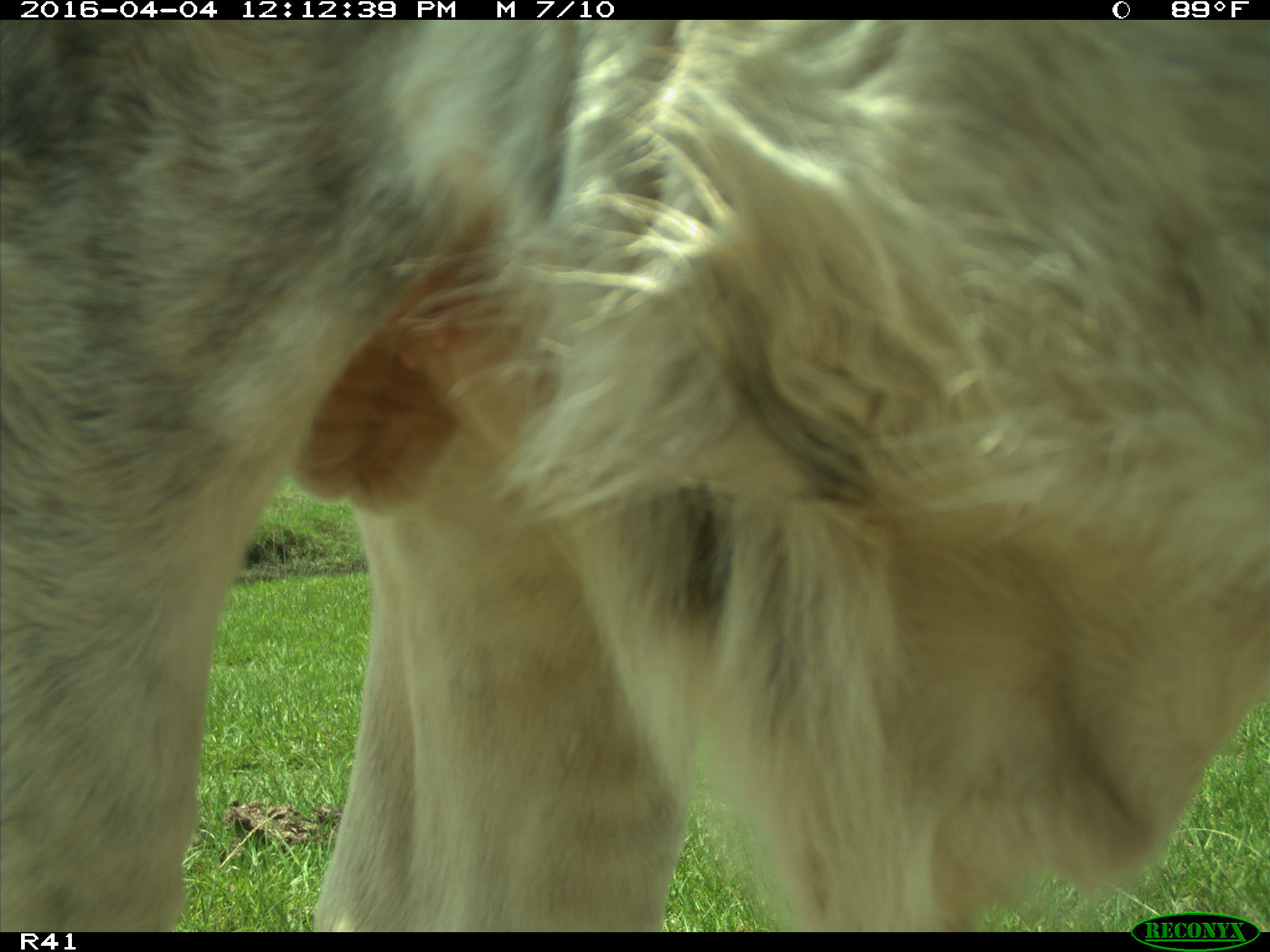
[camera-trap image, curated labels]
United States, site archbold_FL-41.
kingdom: Animalia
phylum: Chordata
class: Mammalia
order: Artiodactyla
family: Bovidae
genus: Bos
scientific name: Bos taurus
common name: domestic cow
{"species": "Bos taurus (domestic cow)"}